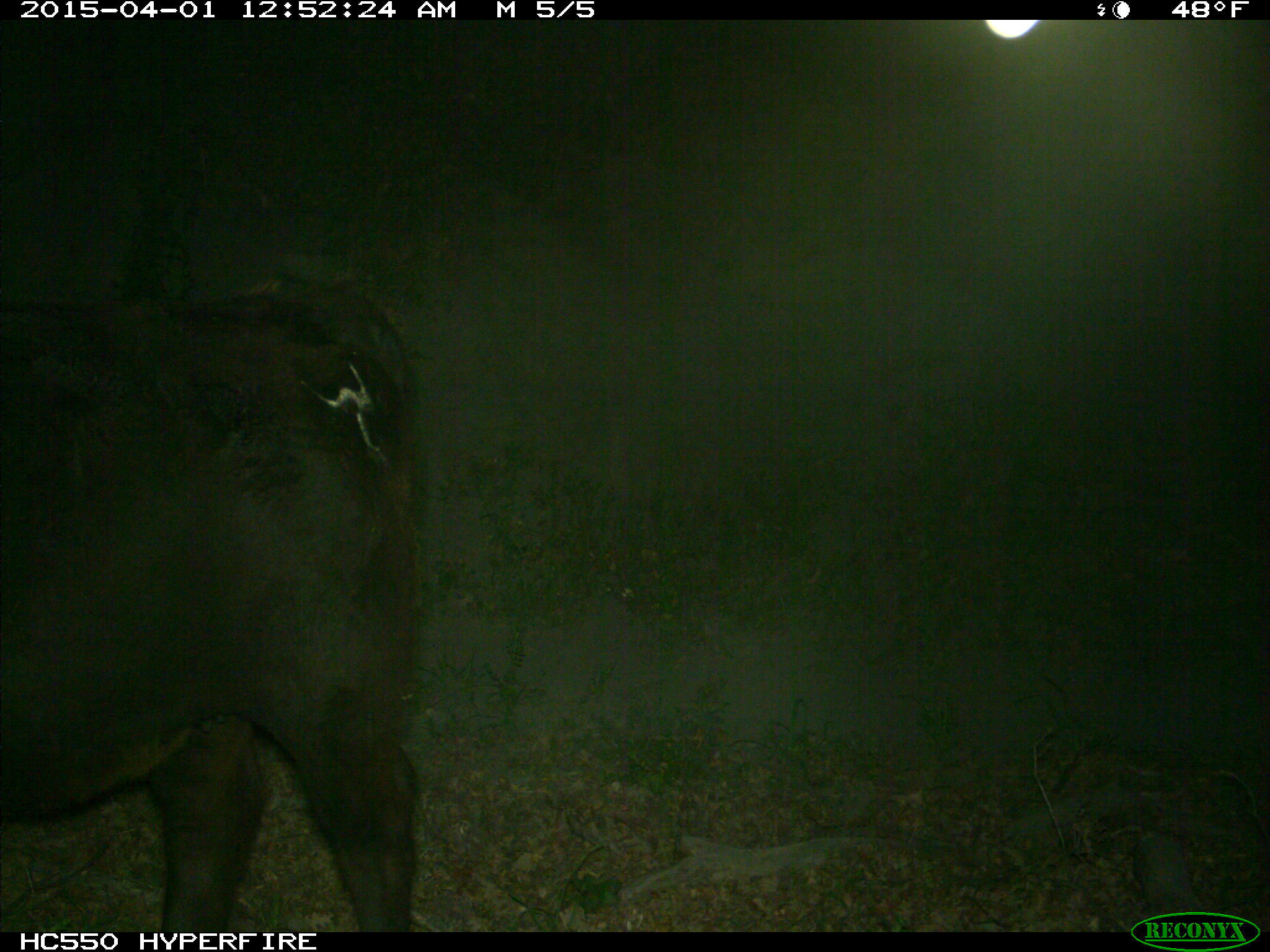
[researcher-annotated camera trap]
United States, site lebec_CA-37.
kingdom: Animalia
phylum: Chordata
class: Mammalia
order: Artiodactyla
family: Bovidae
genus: Bos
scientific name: Bos taurus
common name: domestic cow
Bos taurus (domestic cow).